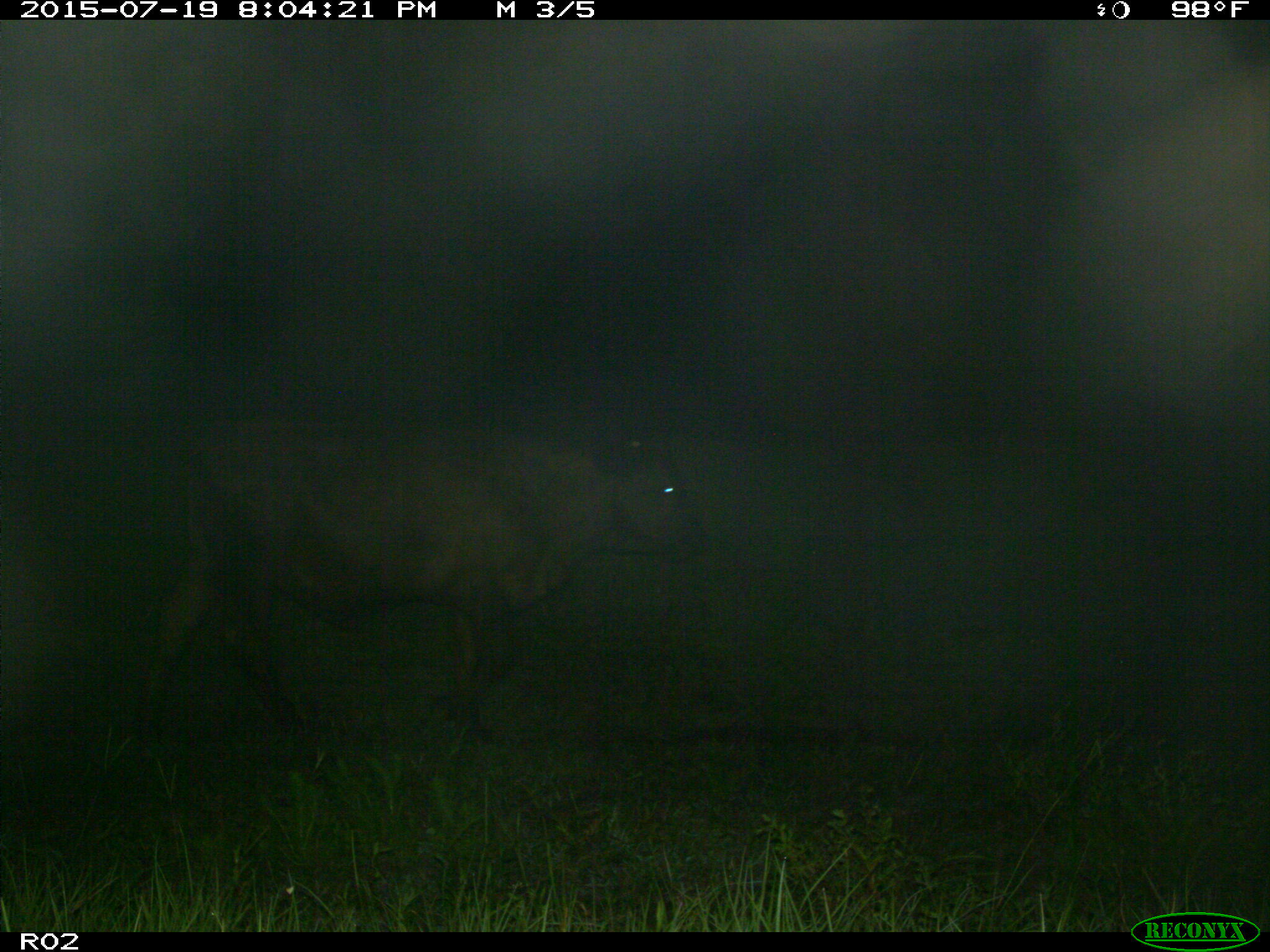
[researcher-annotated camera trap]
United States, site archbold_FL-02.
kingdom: Animalia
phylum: Chordata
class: Mammalia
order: Artiodactyla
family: Bovidae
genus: Bos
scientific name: Bos taurus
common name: domestic cow